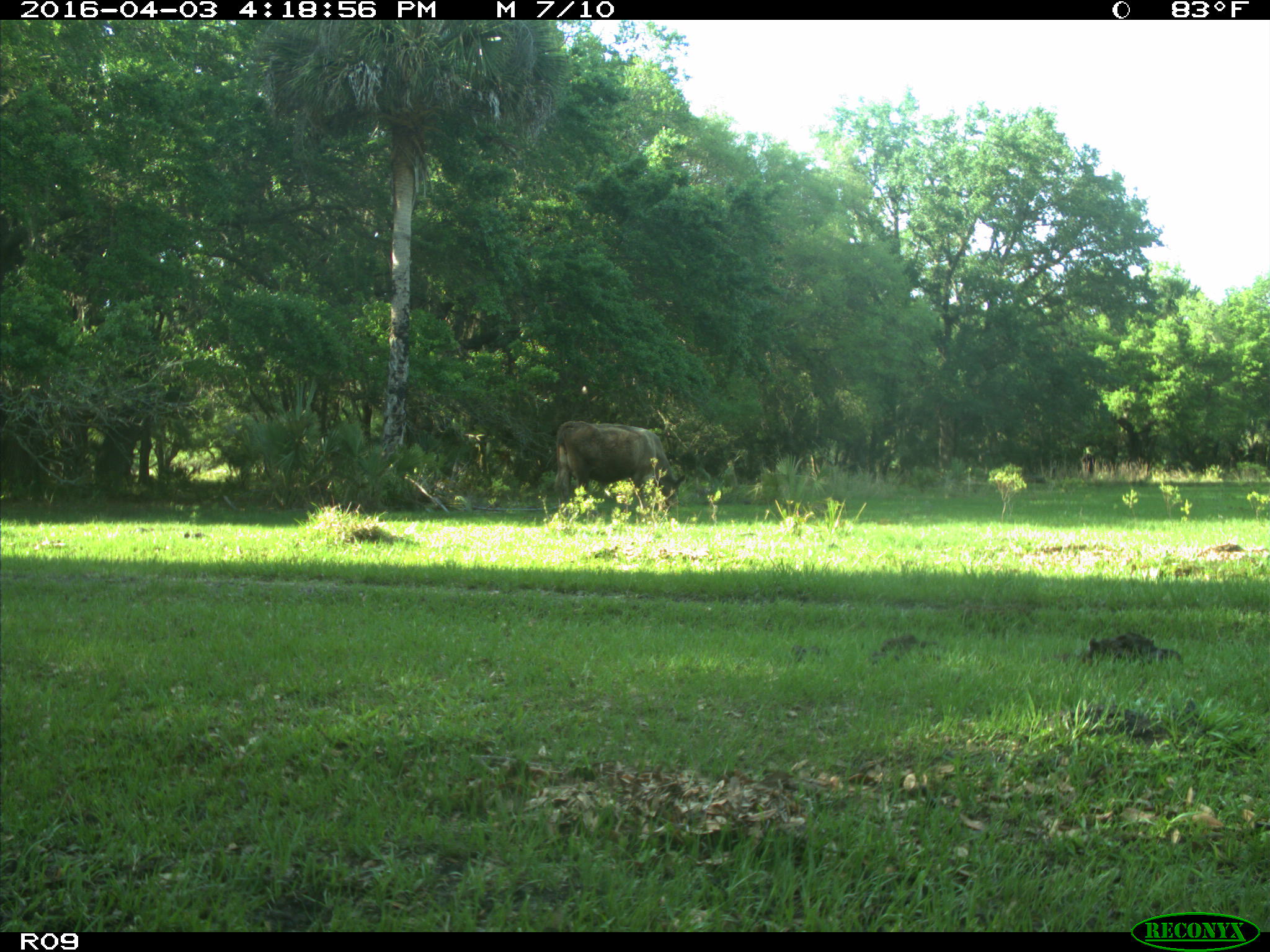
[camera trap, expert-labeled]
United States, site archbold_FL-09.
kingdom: Animalia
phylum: Chordata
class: Mammalia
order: Artiodactyla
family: Bovidae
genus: Bos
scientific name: Bos taurus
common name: domestic cow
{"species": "Bos taurus (domestic cow)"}